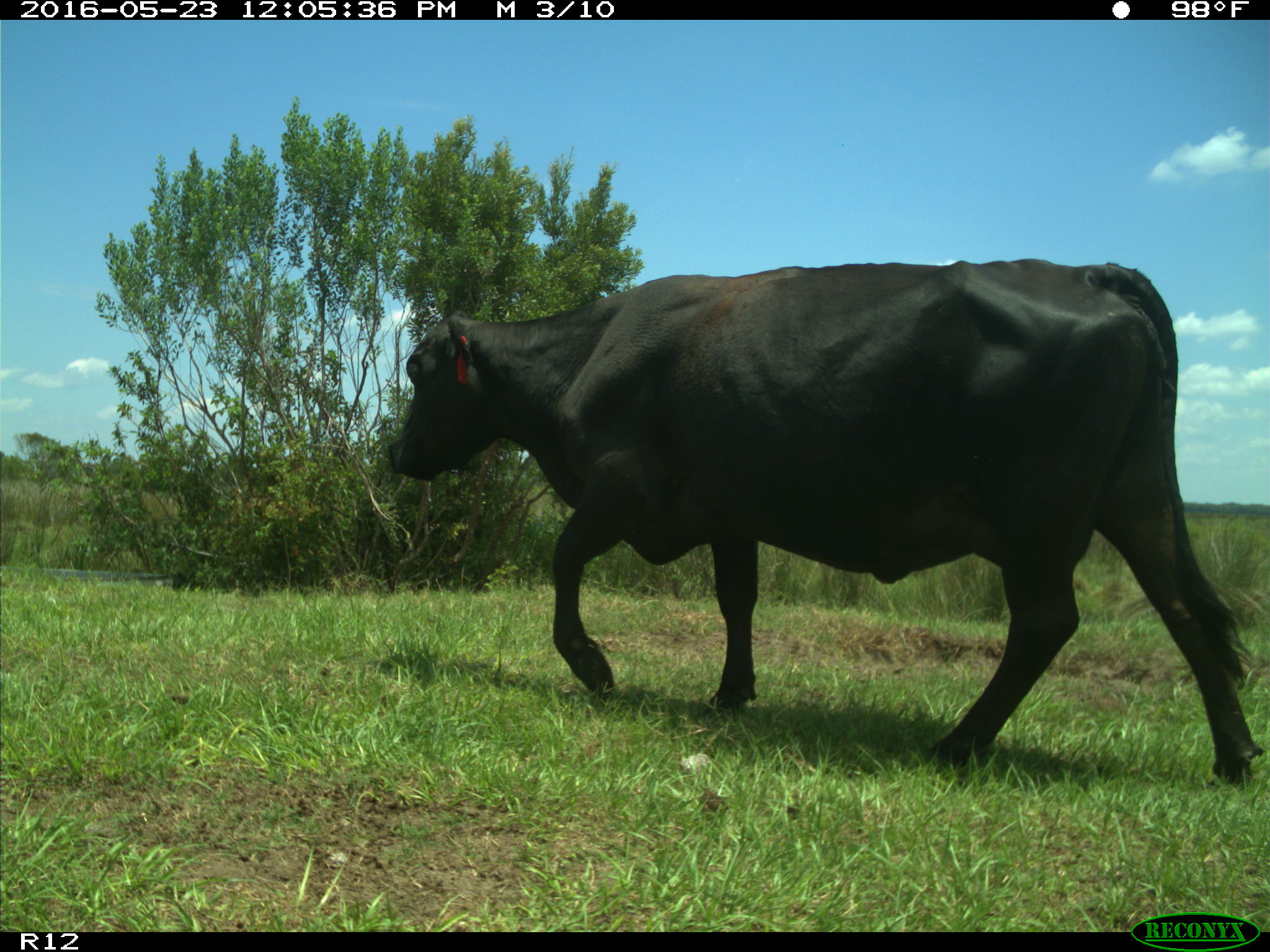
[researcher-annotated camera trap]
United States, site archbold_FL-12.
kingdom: Animalia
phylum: Chordata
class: Mammalia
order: Artiodactyla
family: Bovidae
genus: Bos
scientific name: Bos taurus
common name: domestic cow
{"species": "Bos taurus (domestic cow)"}